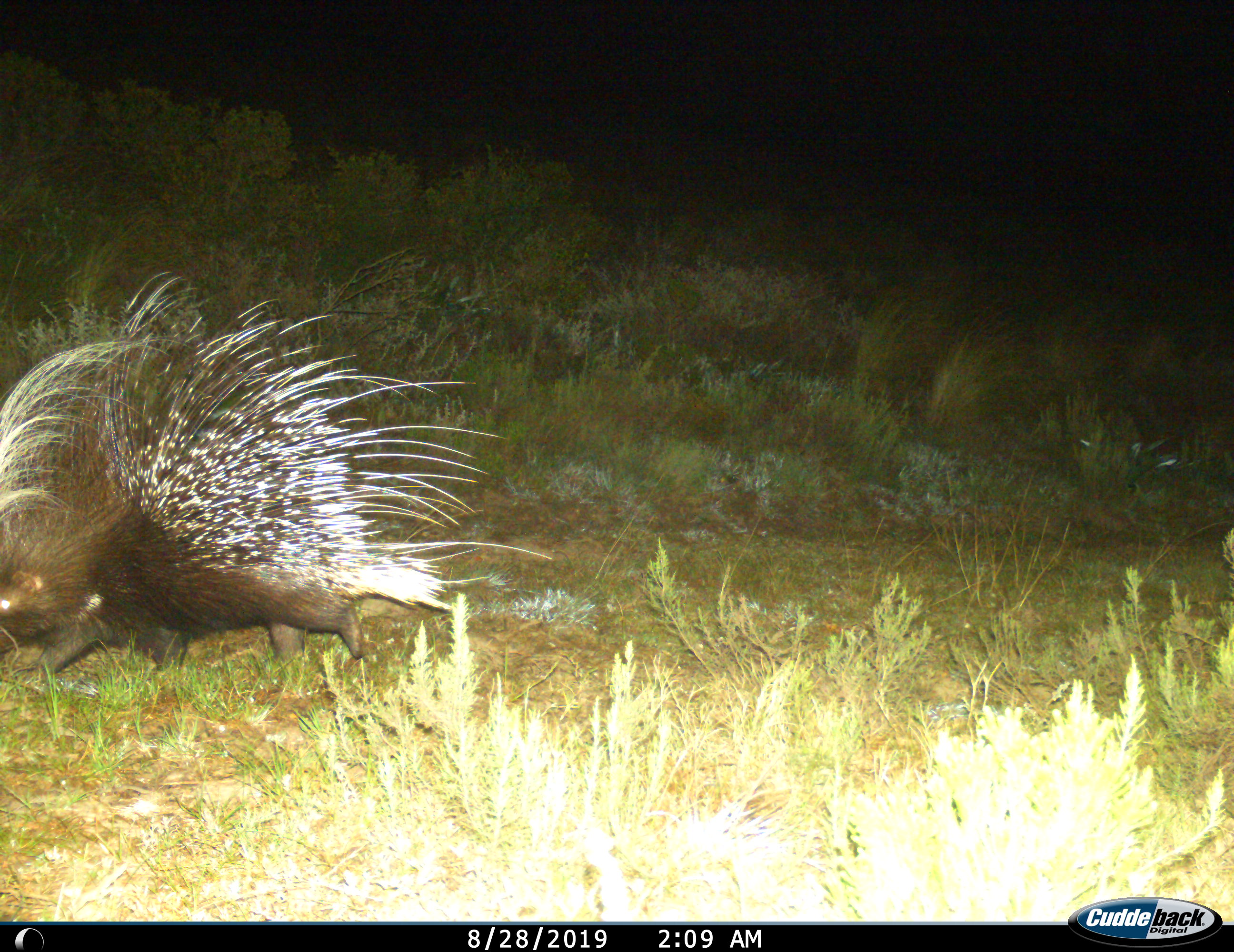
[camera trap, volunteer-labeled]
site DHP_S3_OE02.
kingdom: Animalia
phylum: Chordata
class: Mammalia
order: Rodentia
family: Hystricidae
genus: Hystrix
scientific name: Hystrix cristata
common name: crested porcupine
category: porcupine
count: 1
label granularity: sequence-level